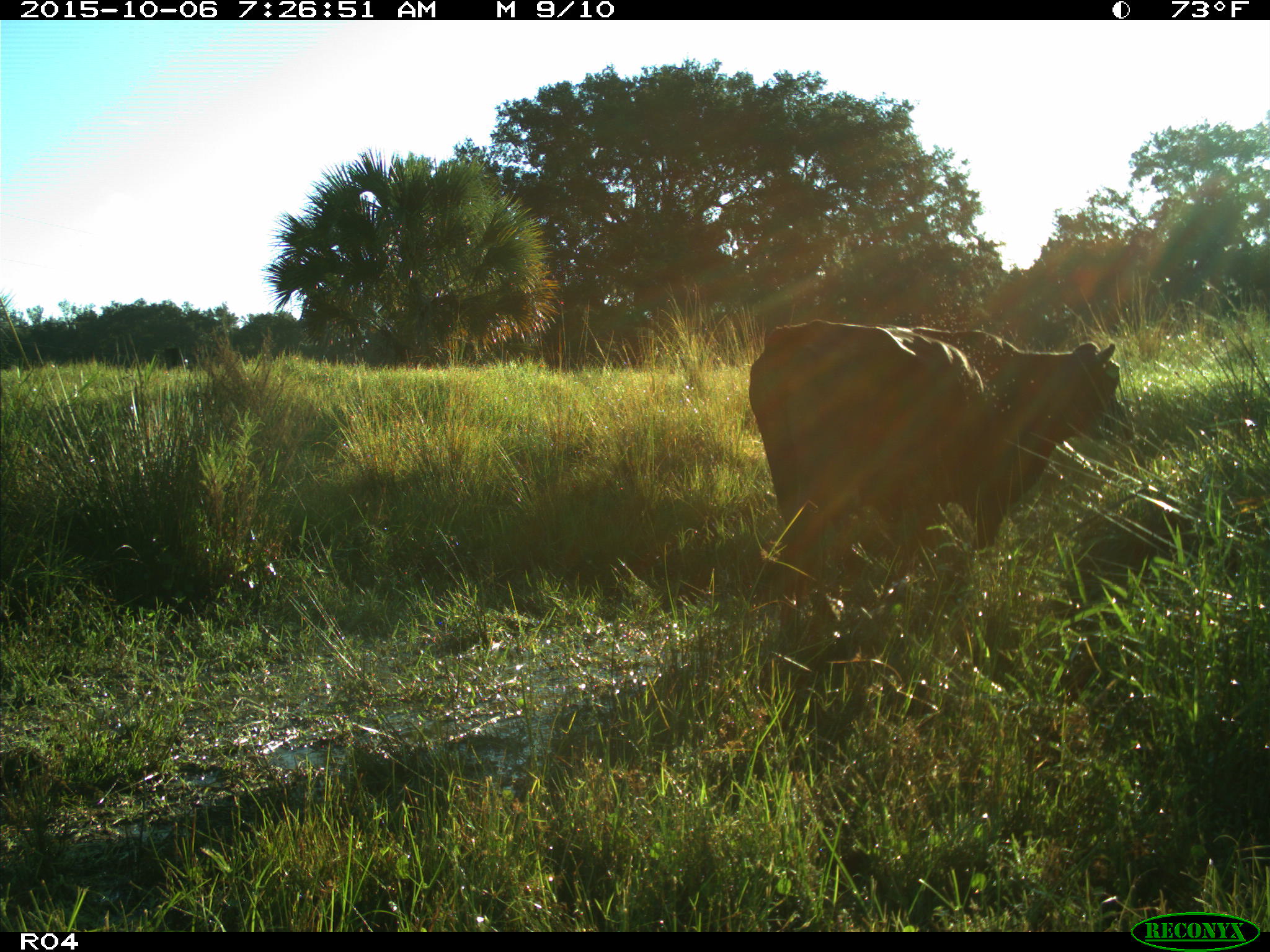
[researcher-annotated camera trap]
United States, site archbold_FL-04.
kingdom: Animalia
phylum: Chordata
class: Mammalia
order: Artiodactyla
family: Bovidae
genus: Bos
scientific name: Bos taurus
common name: domestic cow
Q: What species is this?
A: Bos taurus (domestic cow).